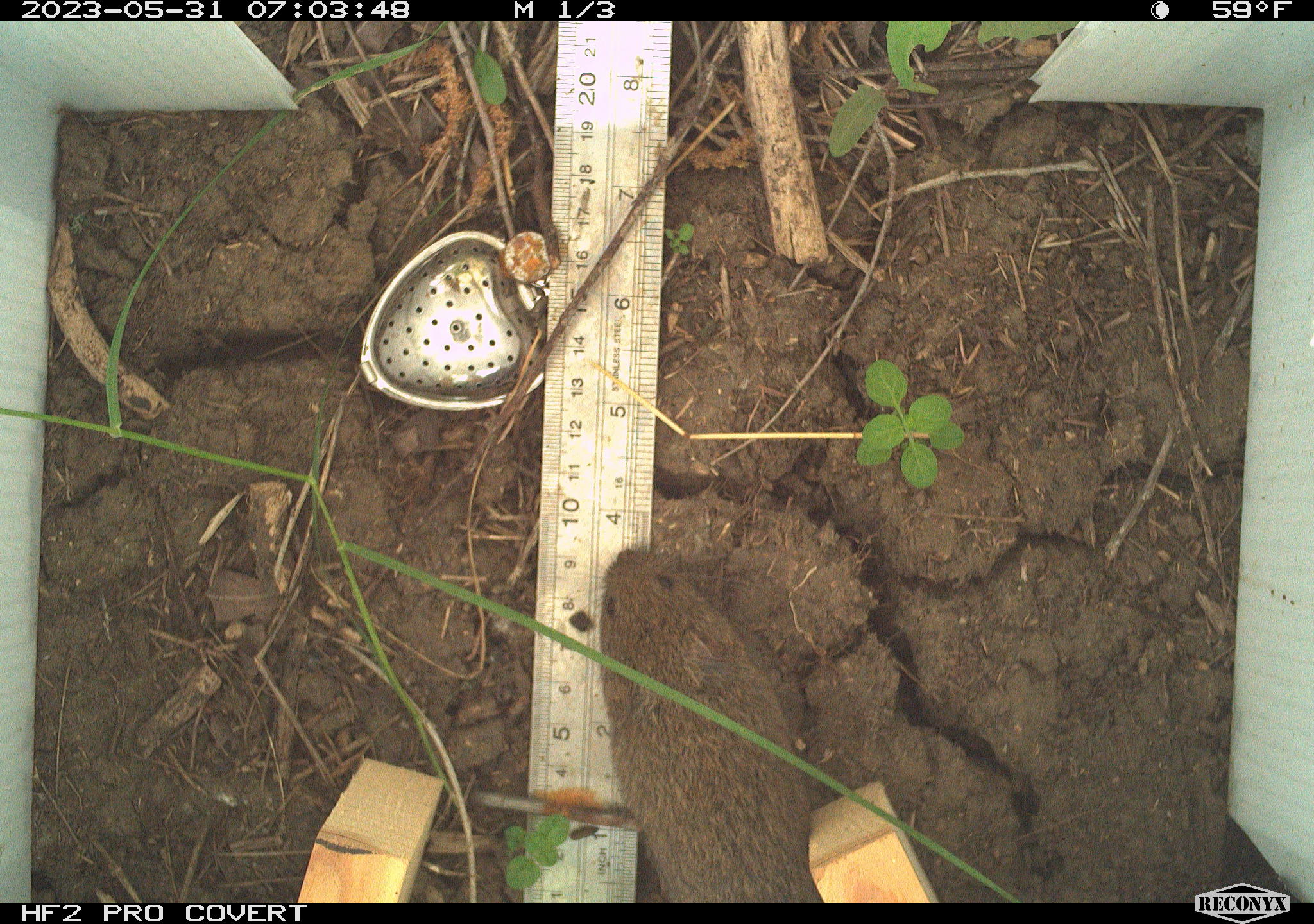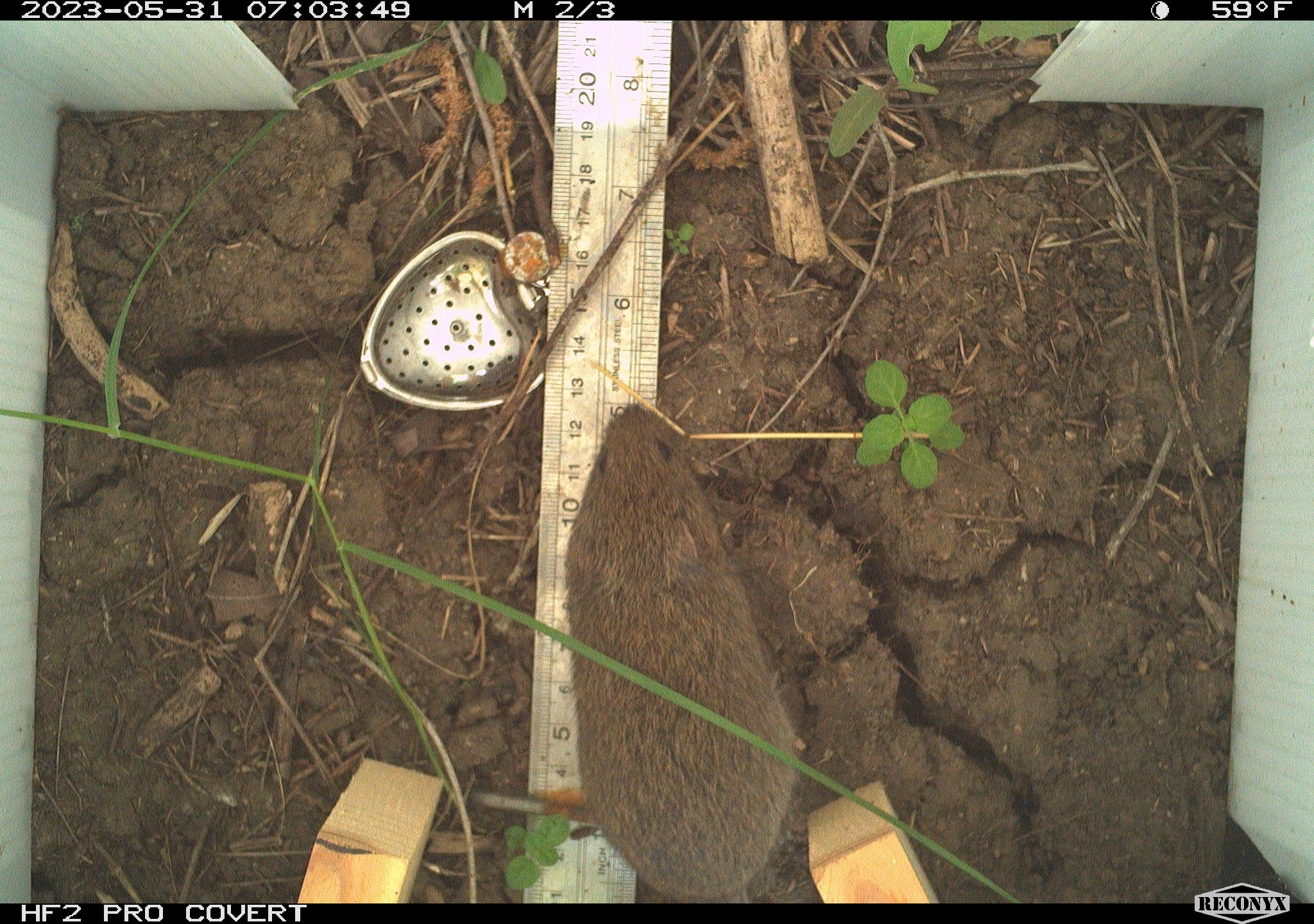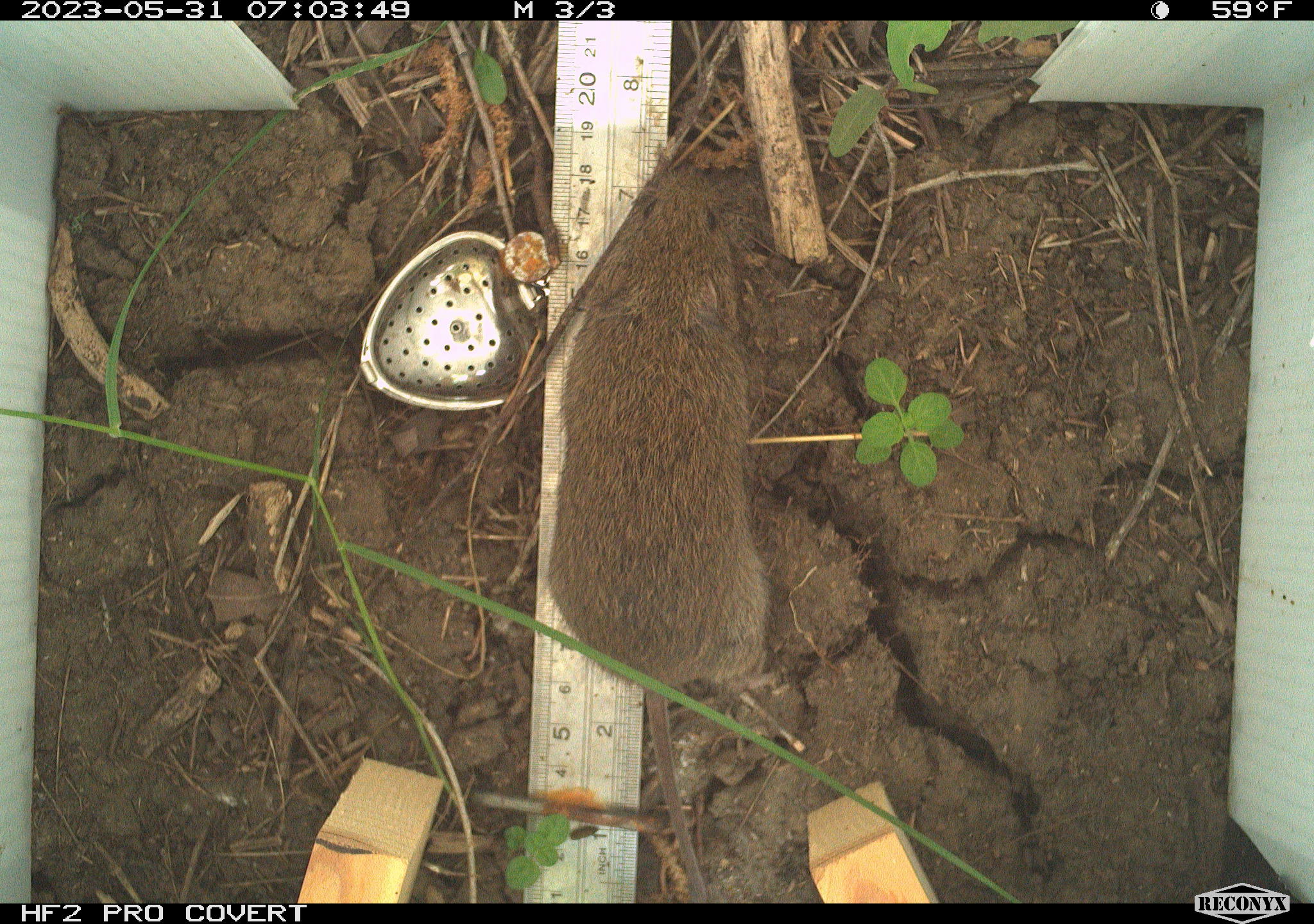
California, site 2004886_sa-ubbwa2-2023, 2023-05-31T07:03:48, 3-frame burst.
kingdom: Animalia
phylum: Chordata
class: Mammalia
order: Rodentia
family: Cricetidae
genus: Microtus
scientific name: Microtus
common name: meadow vole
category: microtus species